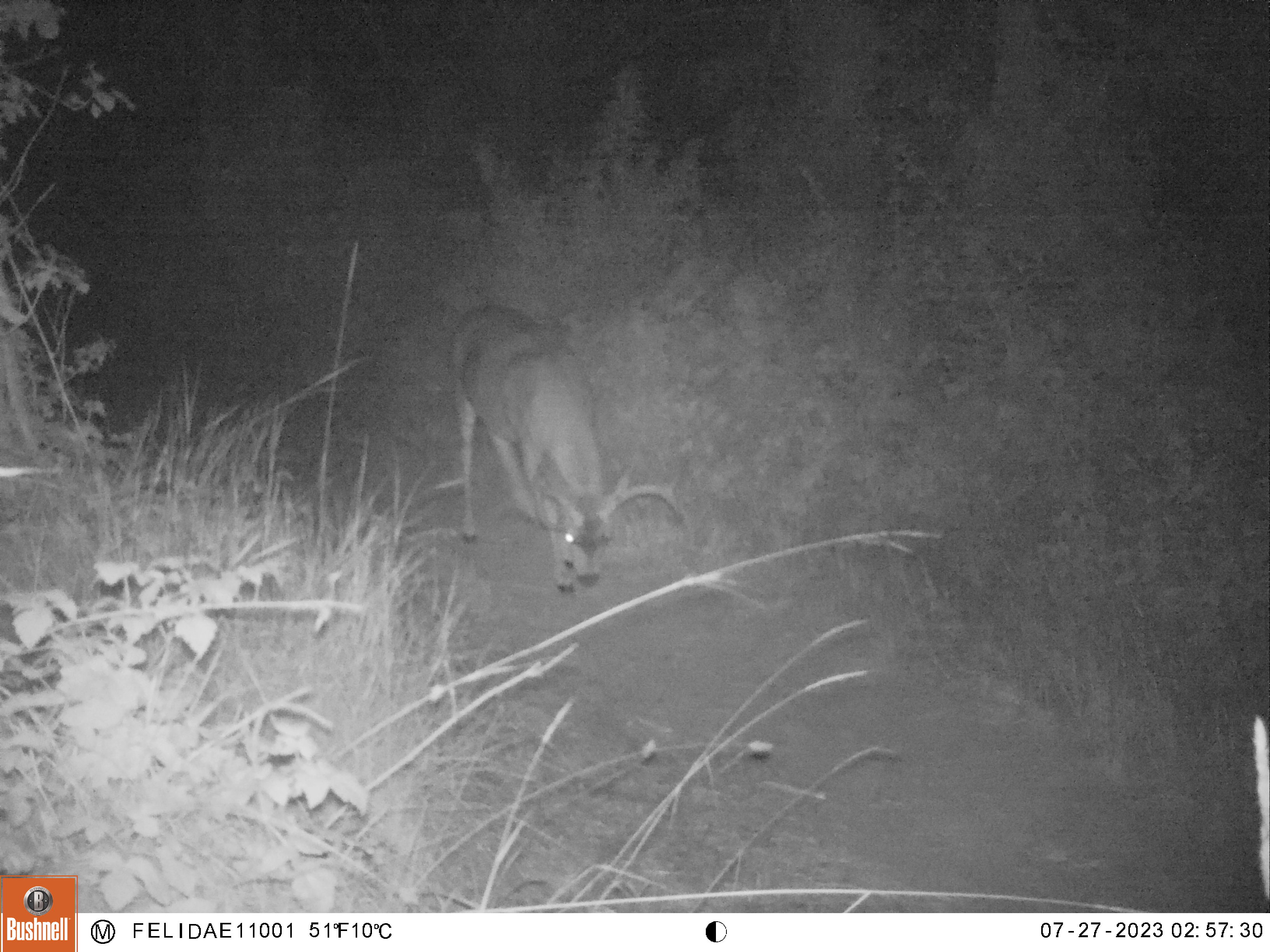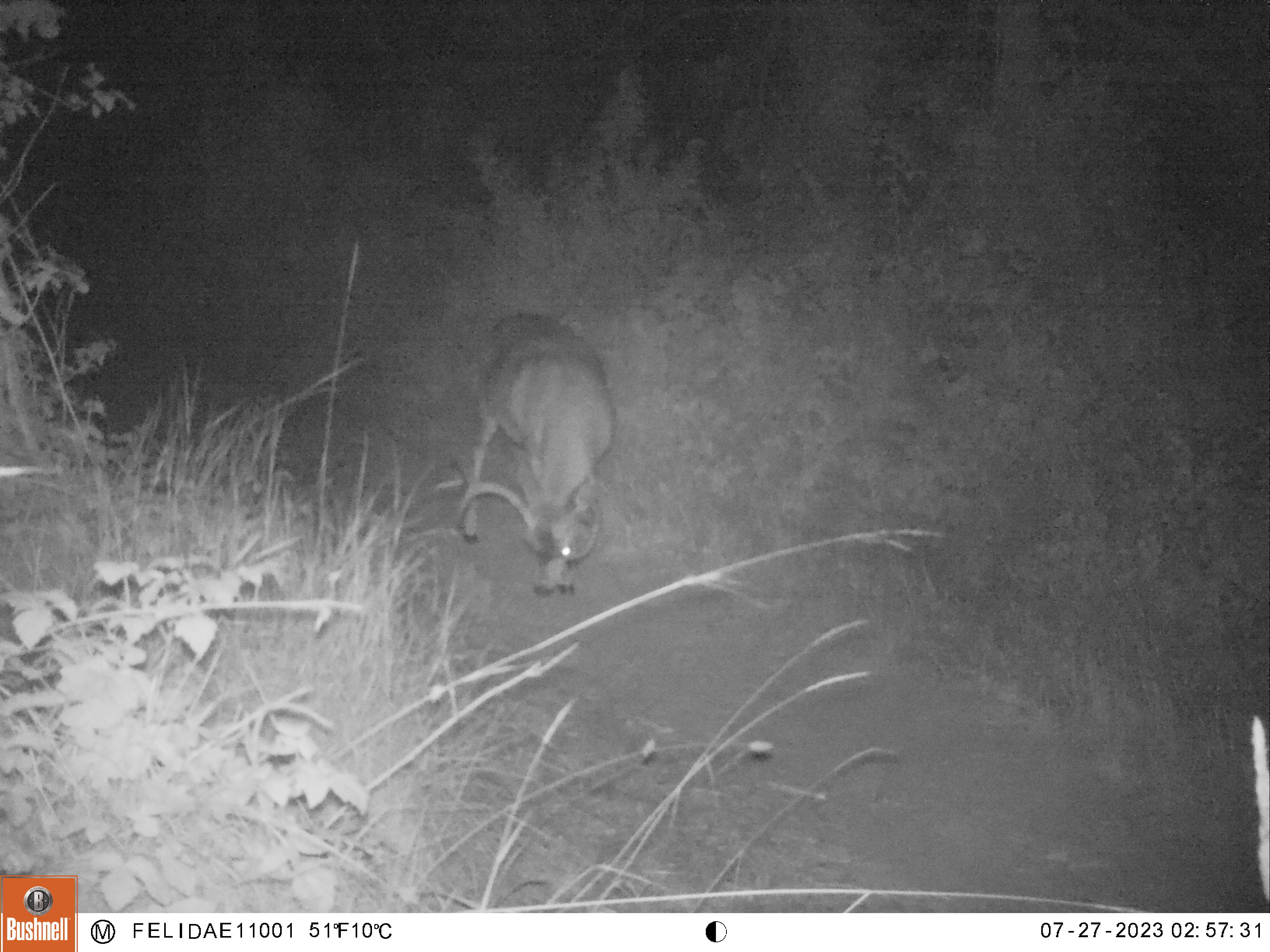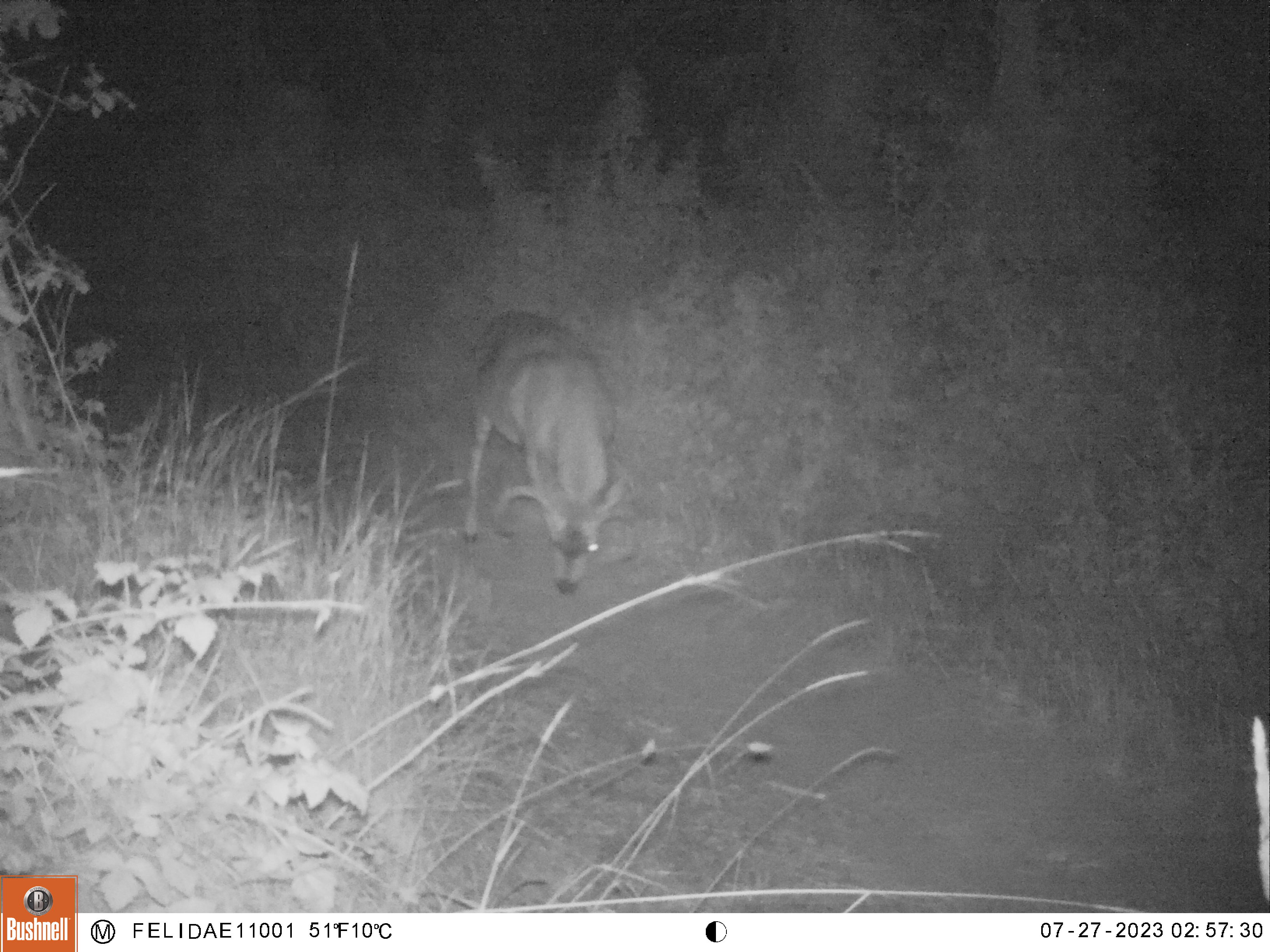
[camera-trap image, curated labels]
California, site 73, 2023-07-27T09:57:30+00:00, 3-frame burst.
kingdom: Animalia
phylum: Chordata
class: Mammalia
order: Artiodactyla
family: Cervidae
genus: Odocoileus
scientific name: Odocoileus hemionus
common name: mule deer